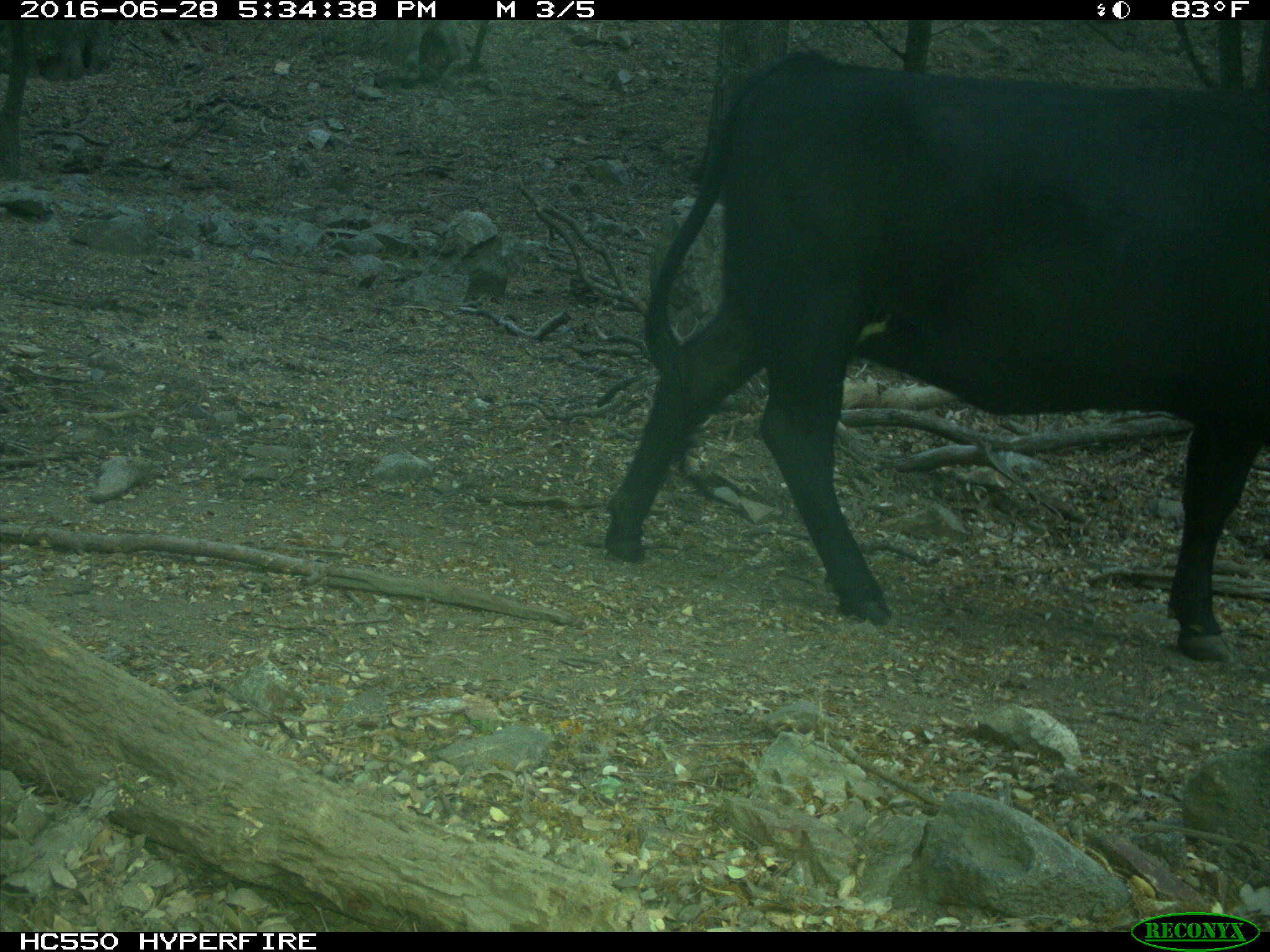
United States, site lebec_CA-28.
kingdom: Animalia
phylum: Chordata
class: Mammalia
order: Artiodactyla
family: Bovidae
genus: Bos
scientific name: Bos taurus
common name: domestic cow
Bos taurus (domestic cow).